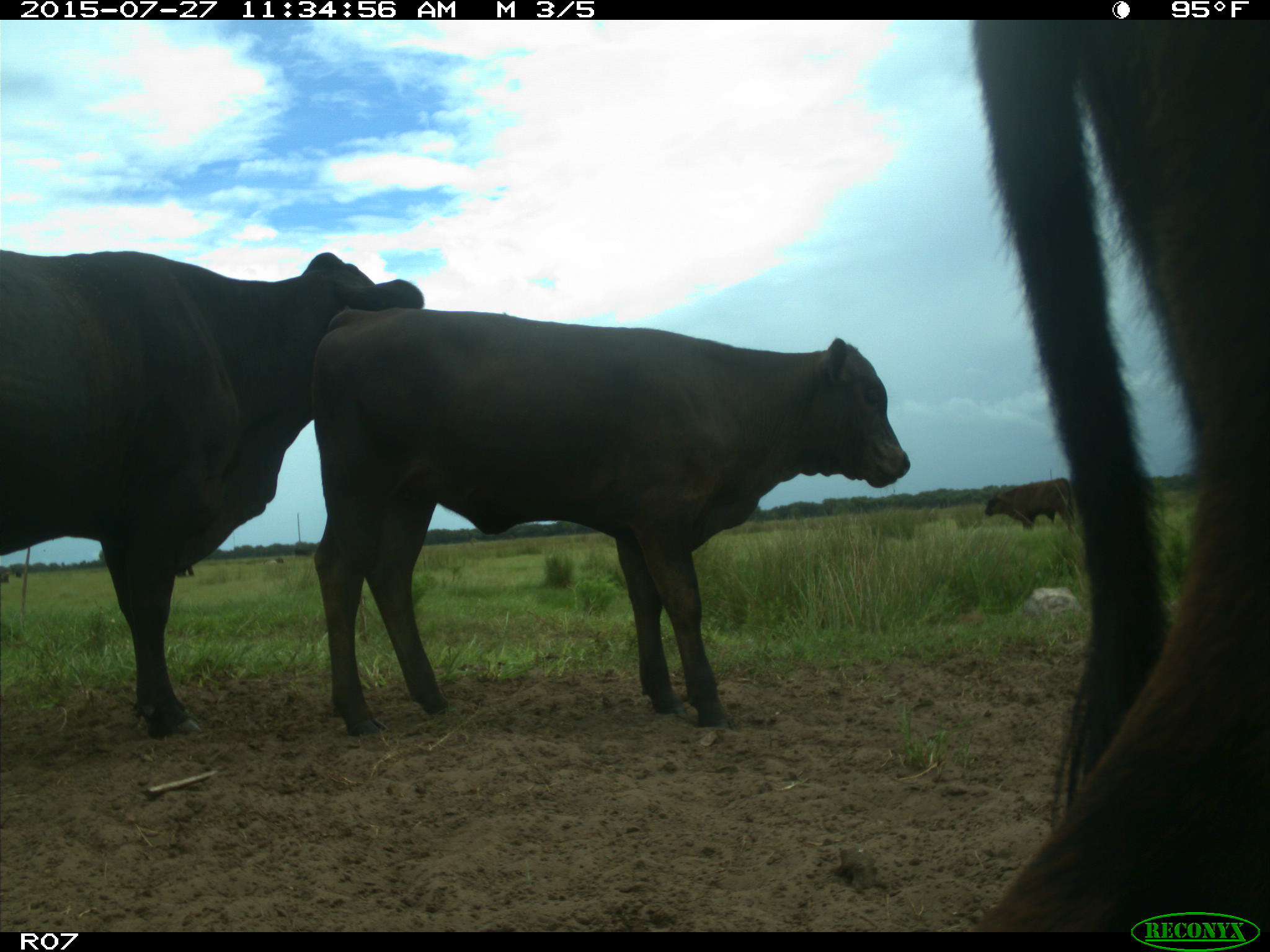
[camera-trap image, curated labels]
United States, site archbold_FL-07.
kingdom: Animalia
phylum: Chordata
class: Mammalia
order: Artiodactyla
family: Bovidae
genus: Bos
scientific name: Bos taurus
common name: domestic cow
Bos taurus (domestic cow).